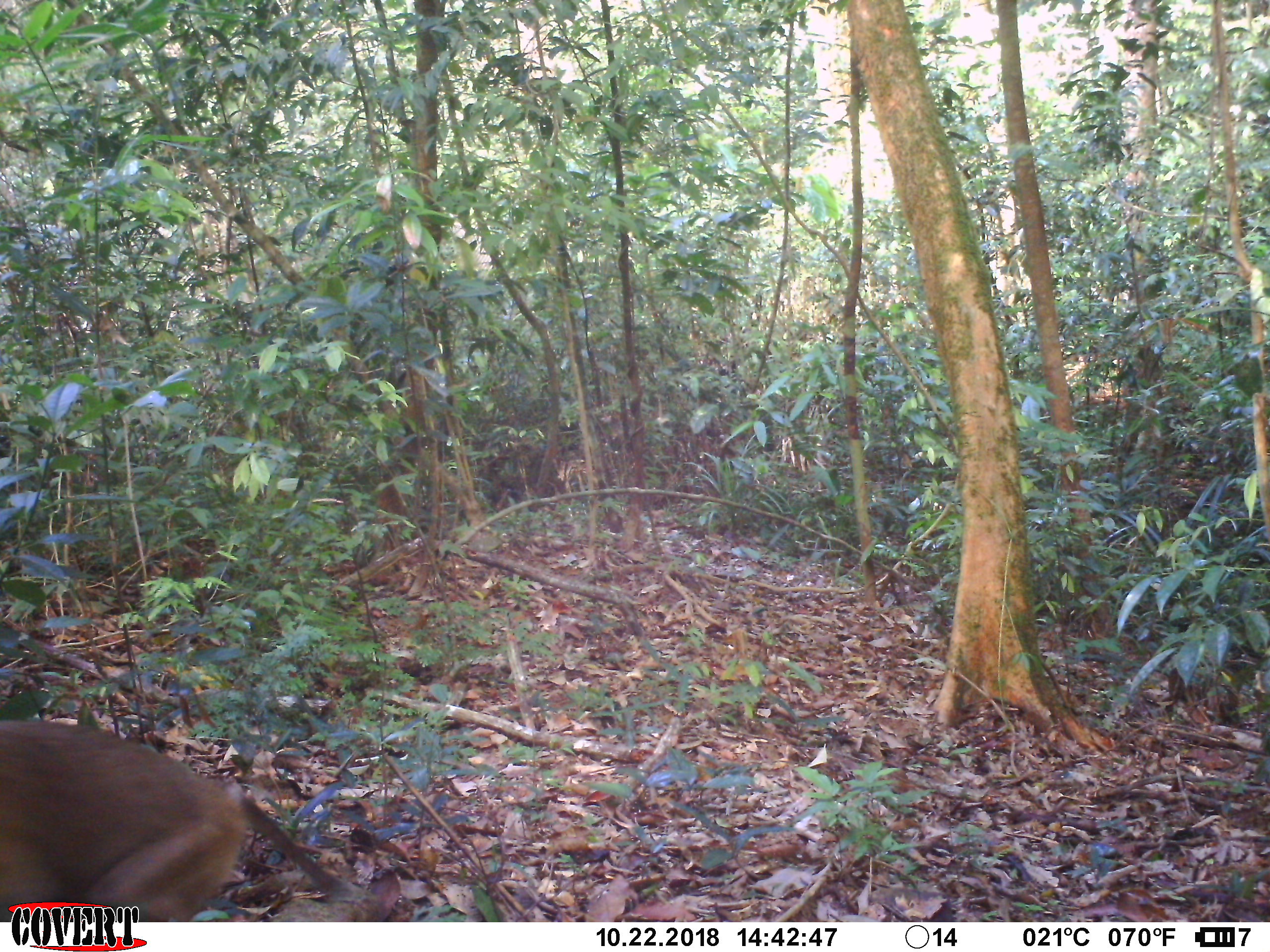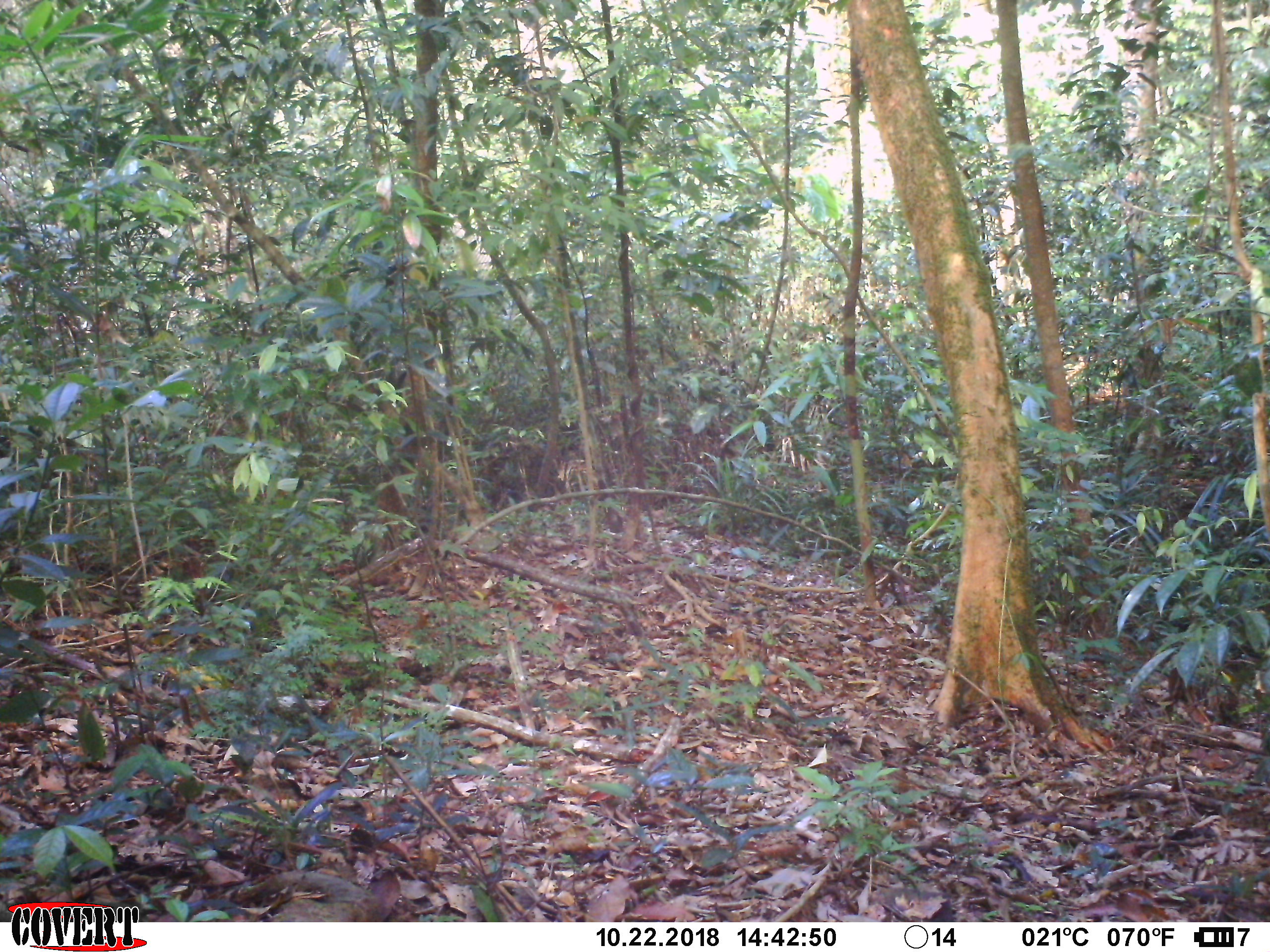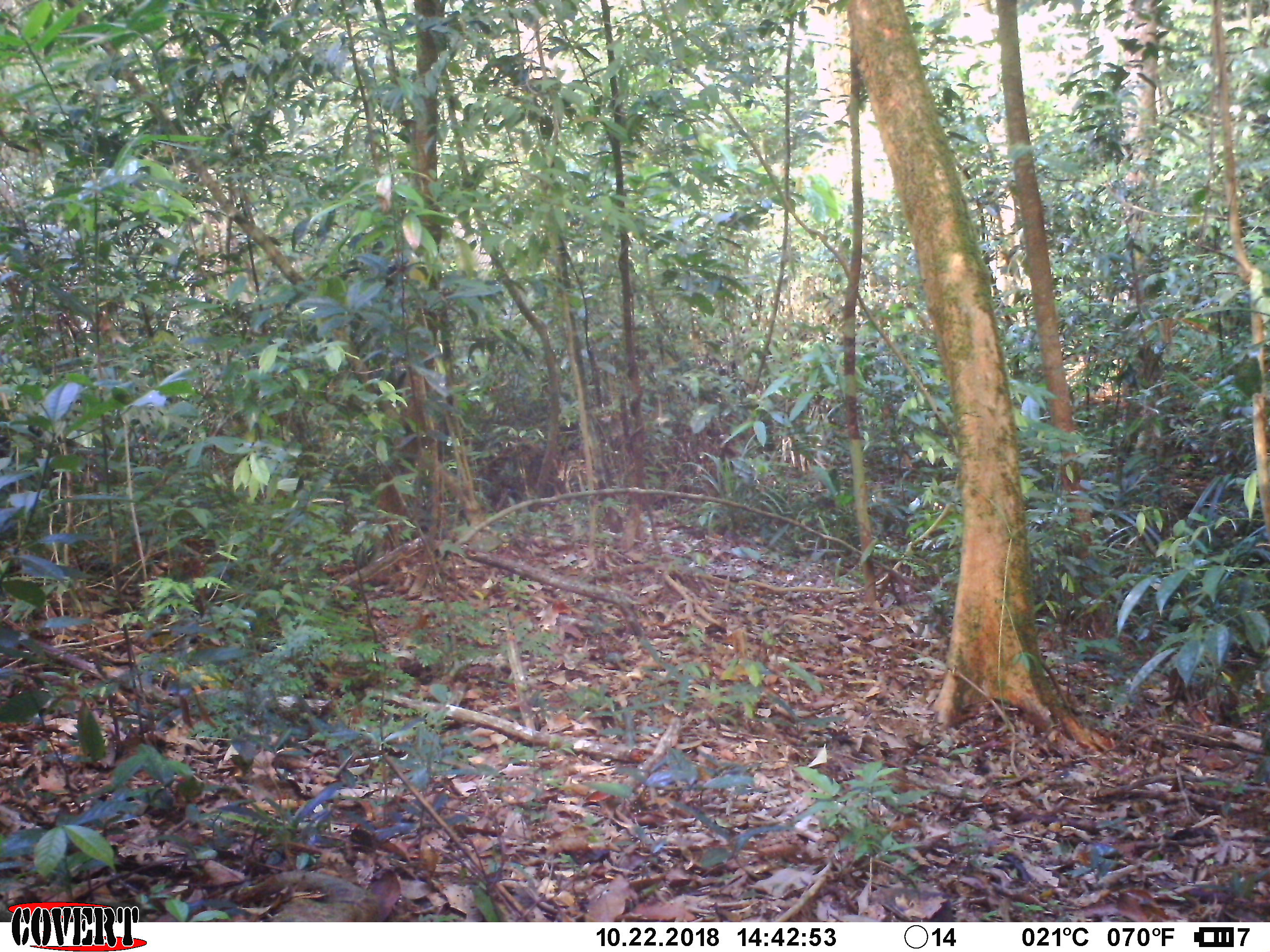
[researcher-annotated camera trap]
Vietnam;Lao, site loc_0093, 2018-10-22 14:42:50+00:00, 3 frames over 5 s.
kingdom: Animalia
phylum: Chordata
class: Mammalia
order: Primates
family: Cercopithecidae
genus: Macaca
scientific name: Macaca nemestrina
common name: pig-tailed macaque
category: pig tailed macaque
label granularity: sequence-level